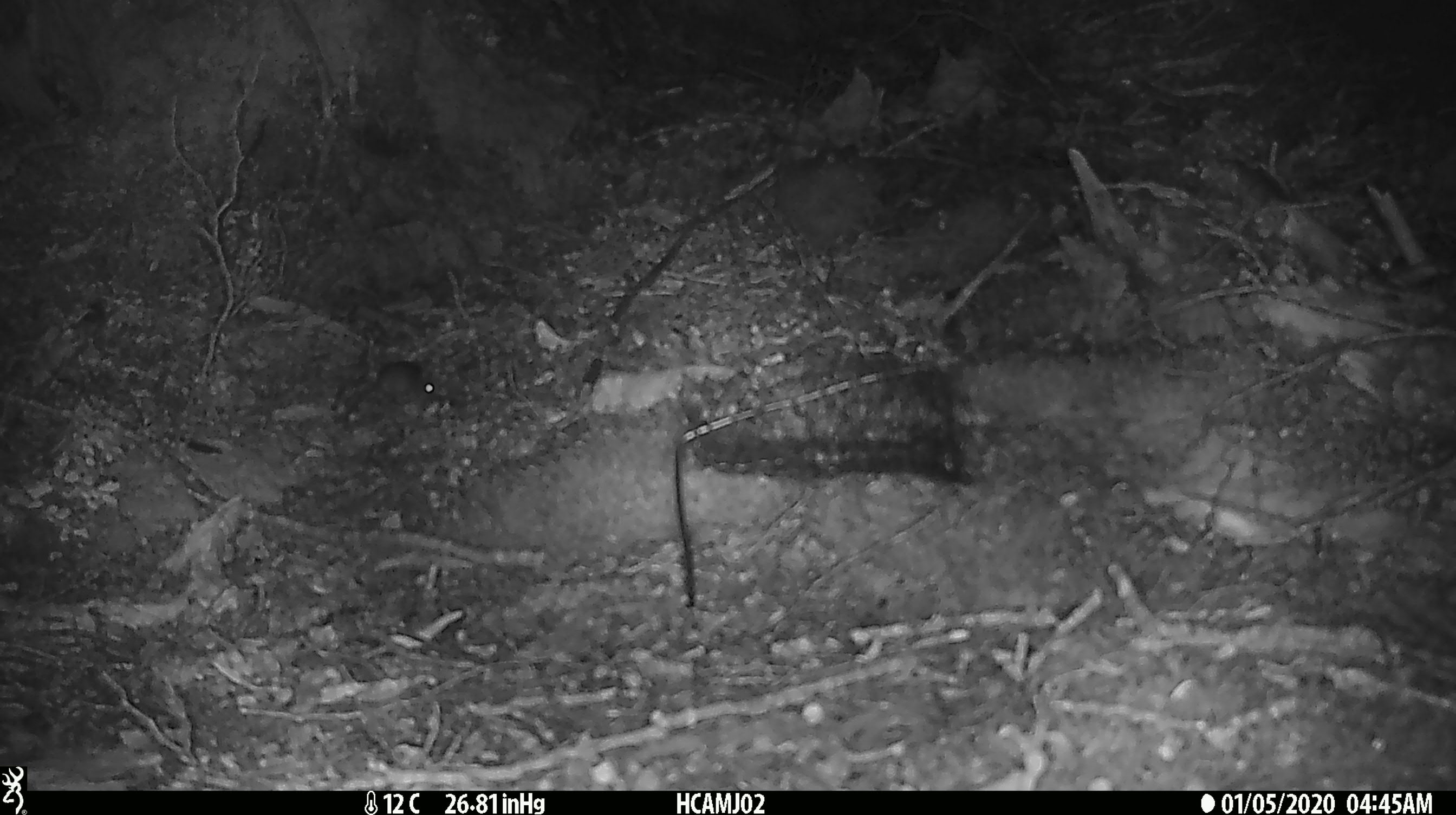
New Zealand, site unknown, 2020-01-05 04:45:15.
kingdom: Animalia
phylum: Chordata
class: Mammalia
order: Rodentia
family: Muridae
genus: Mus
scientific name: Mus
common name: mouse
Mouse (Mus).